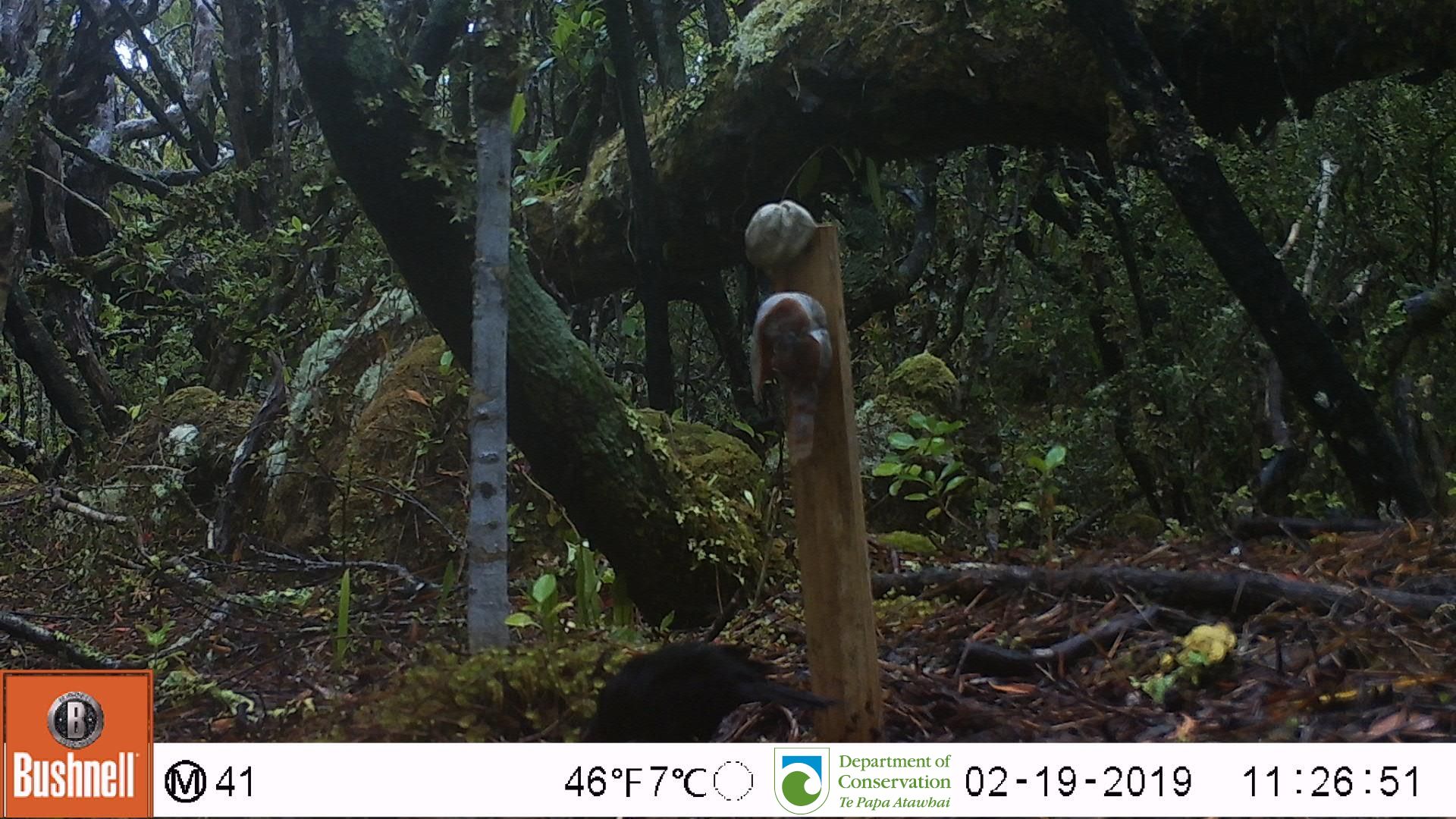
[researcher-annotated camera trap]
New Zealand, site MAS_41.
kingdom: Animalia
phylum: Chordata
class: Aves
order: Passeriformes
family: Turdidae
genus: Turdus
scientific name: Turdus merula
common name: eurasian blackbird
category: blackbird